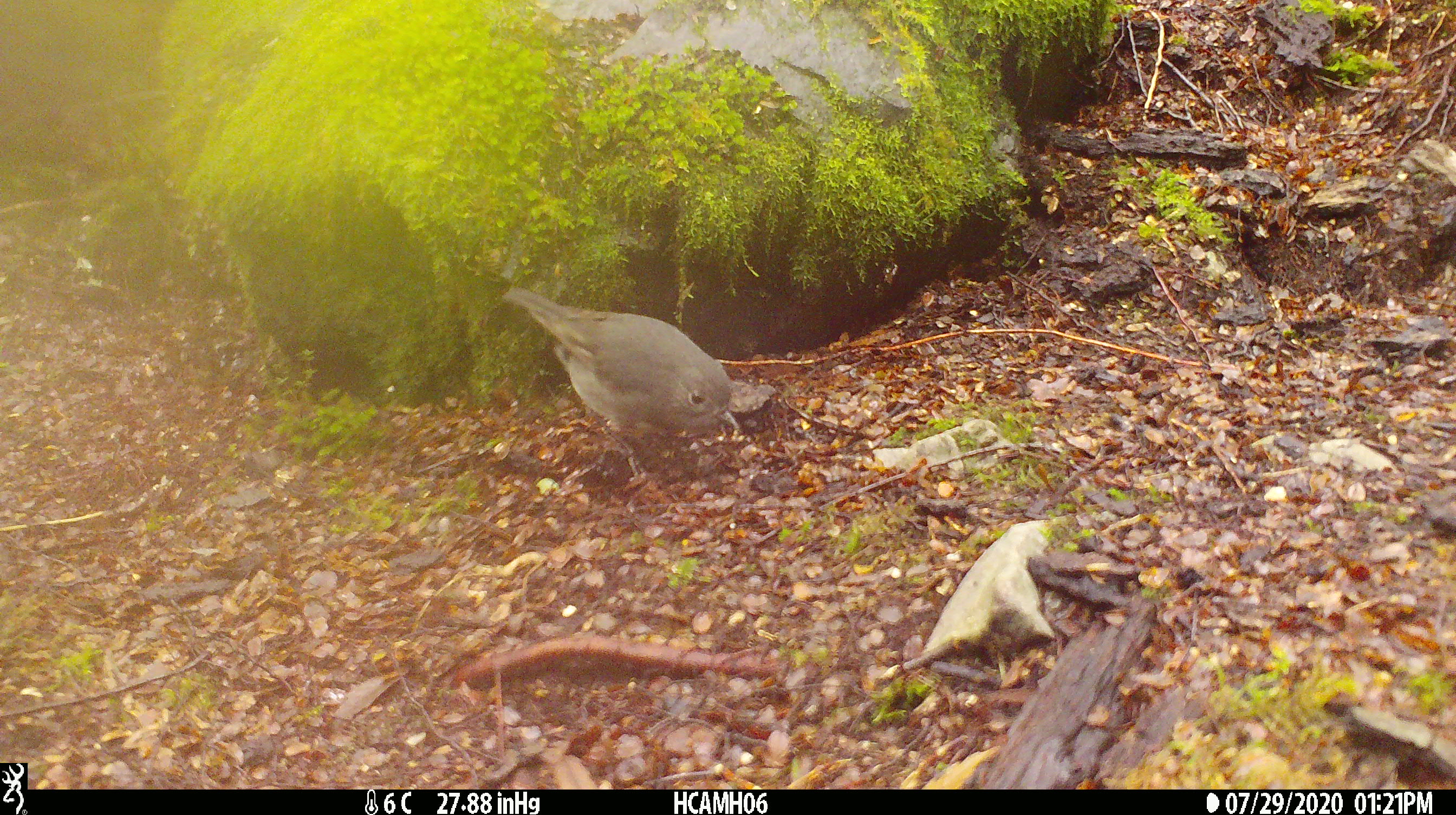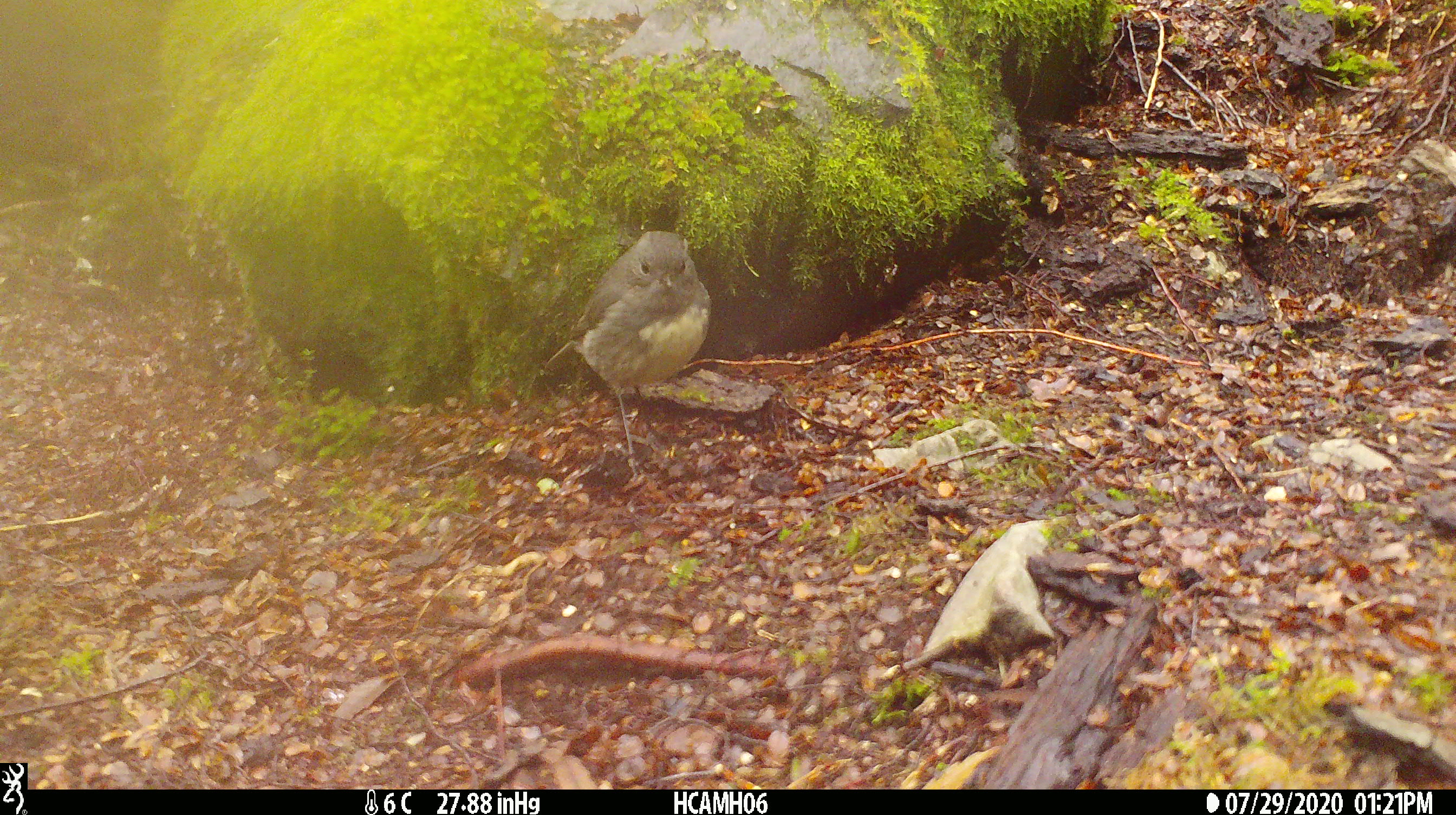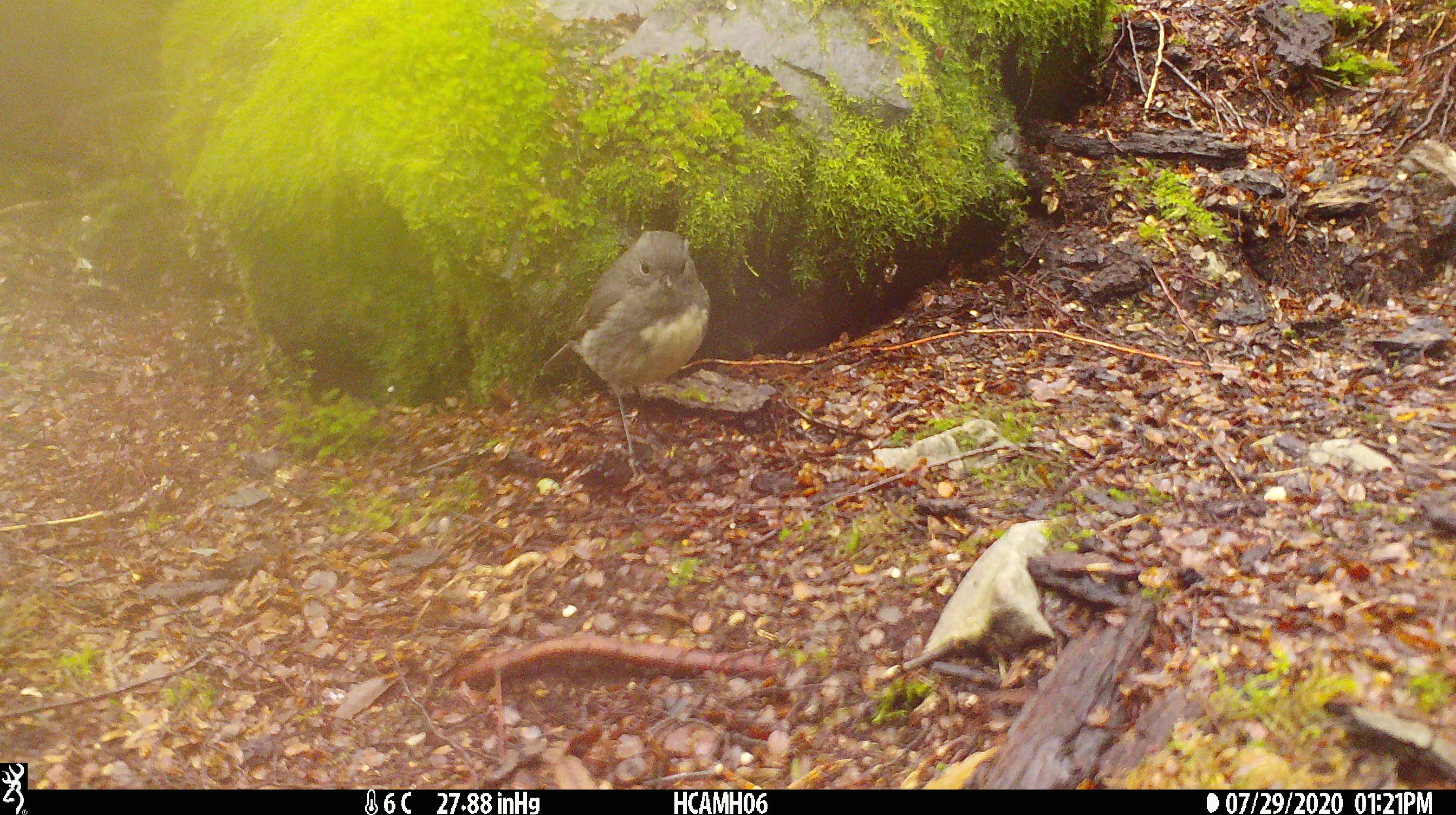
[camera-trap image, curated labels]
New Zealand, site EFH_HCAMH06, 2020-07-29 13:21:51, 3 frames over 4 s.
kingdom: Animalia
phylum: Chordata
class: Aves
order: Passeriformes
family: Petroicidae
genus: Petroica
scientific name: Petroica australis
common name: new zealand robin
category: robin